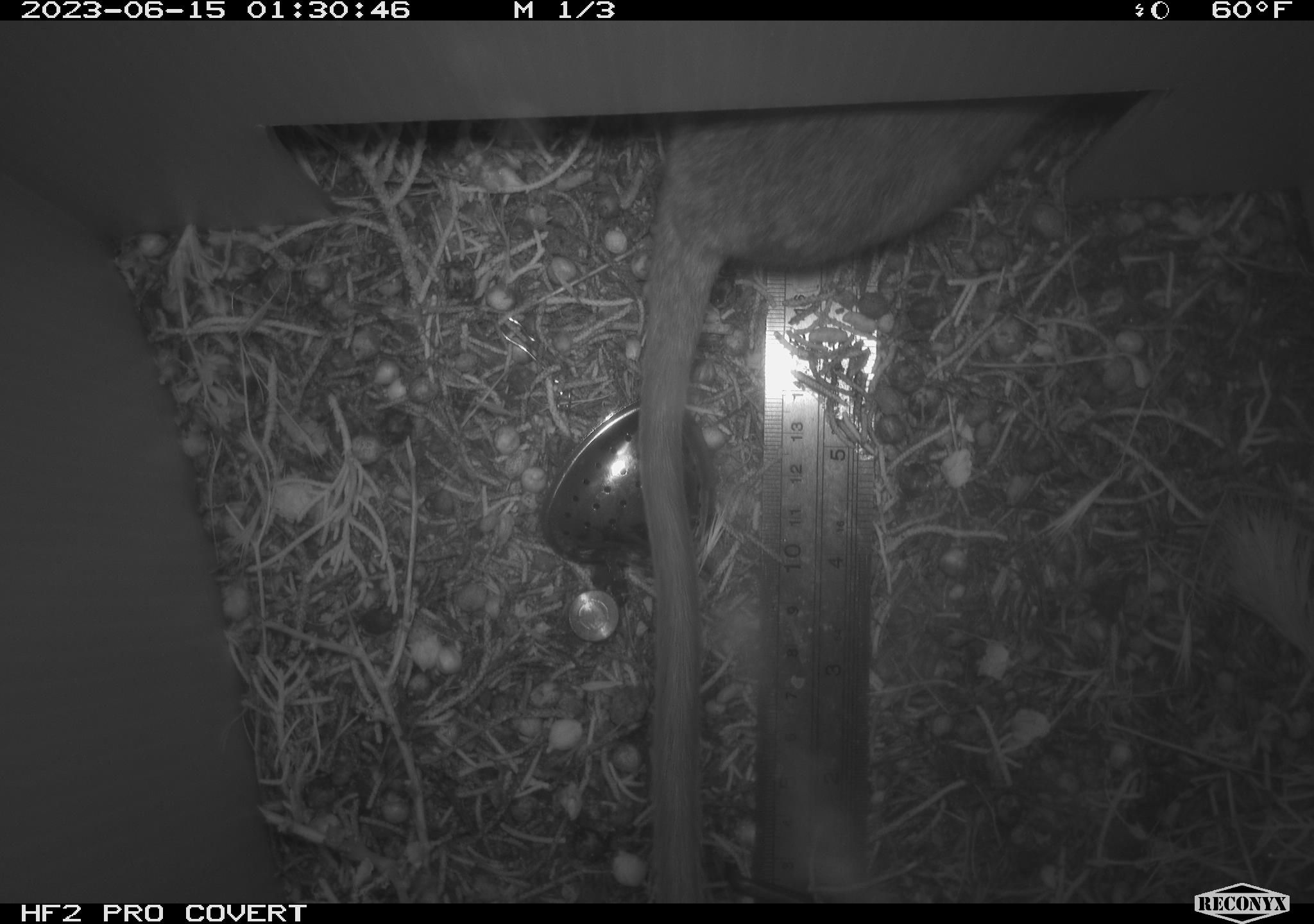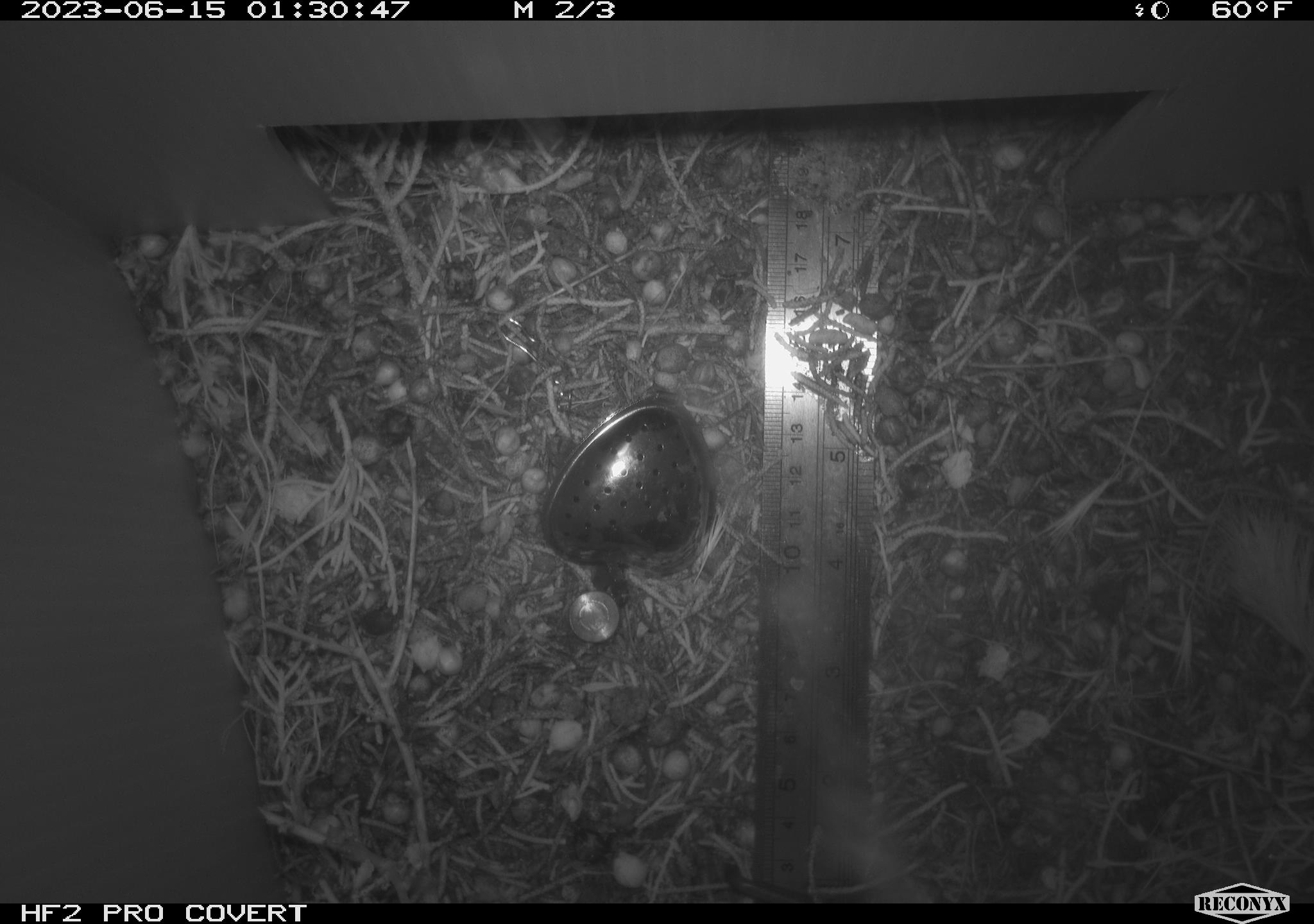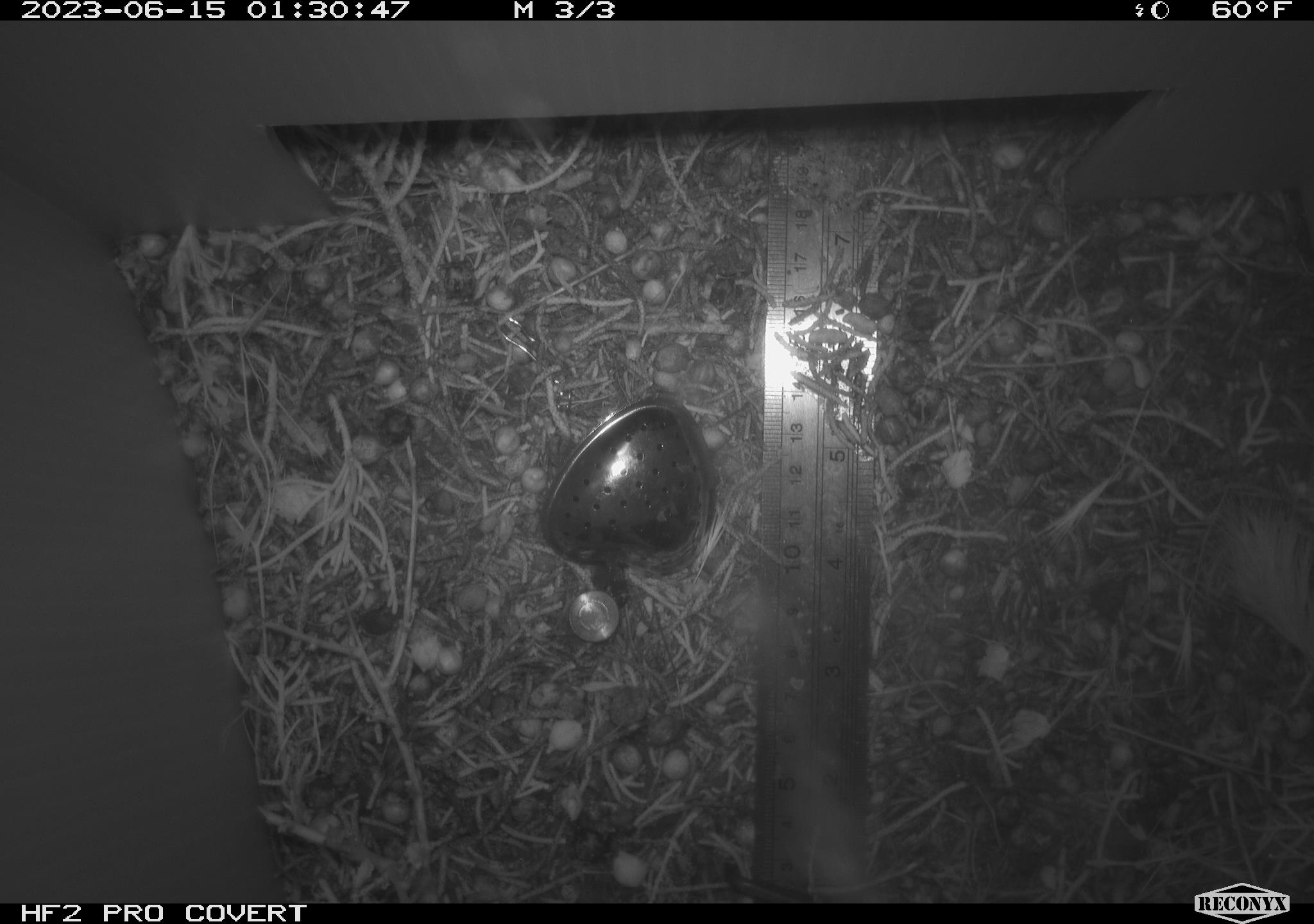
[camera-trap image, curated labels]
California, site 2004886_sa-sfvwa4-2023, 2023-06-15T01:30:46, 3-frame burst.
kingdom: Animalia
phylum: Chordata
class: Mammalia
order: Rodentia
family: Cricetidae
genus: Neotoma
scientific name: Neotoma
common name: pack rat or woodrat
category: neotoma species